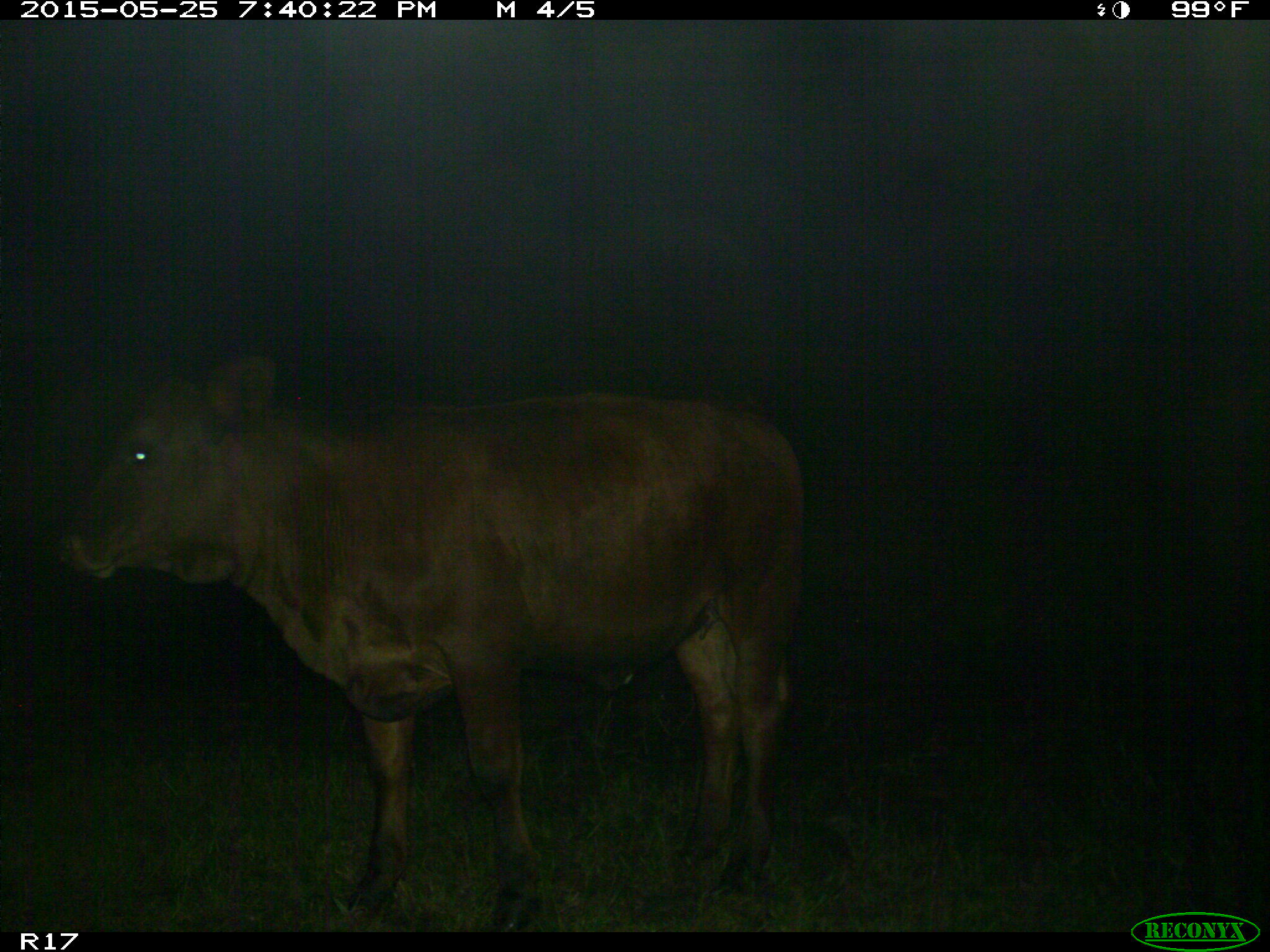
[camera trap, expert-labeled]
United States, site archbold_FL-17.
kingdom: Animalia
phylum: Chordata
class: Mammalia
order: Artiodactyla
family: Bovidae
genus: Bos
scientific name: Bos taurus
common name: domestic cow